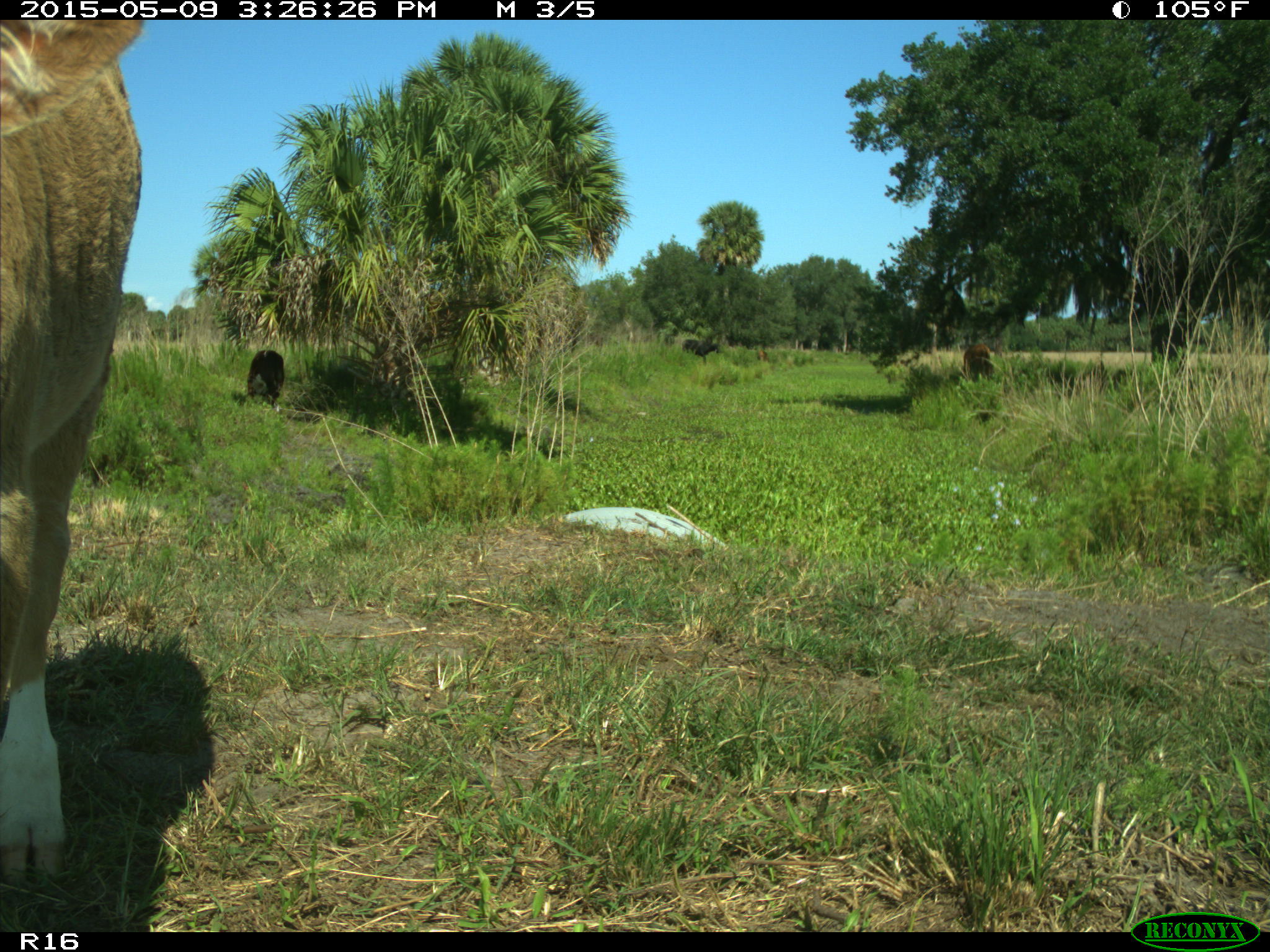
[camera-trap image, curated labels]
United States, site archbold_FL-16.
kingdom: Animalia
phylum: Chordata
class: Mammalia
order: Artiodactyla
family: Bovidae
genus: Bos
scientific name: Bos taurus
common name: domestic cow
Bos taurus (domestic cow).